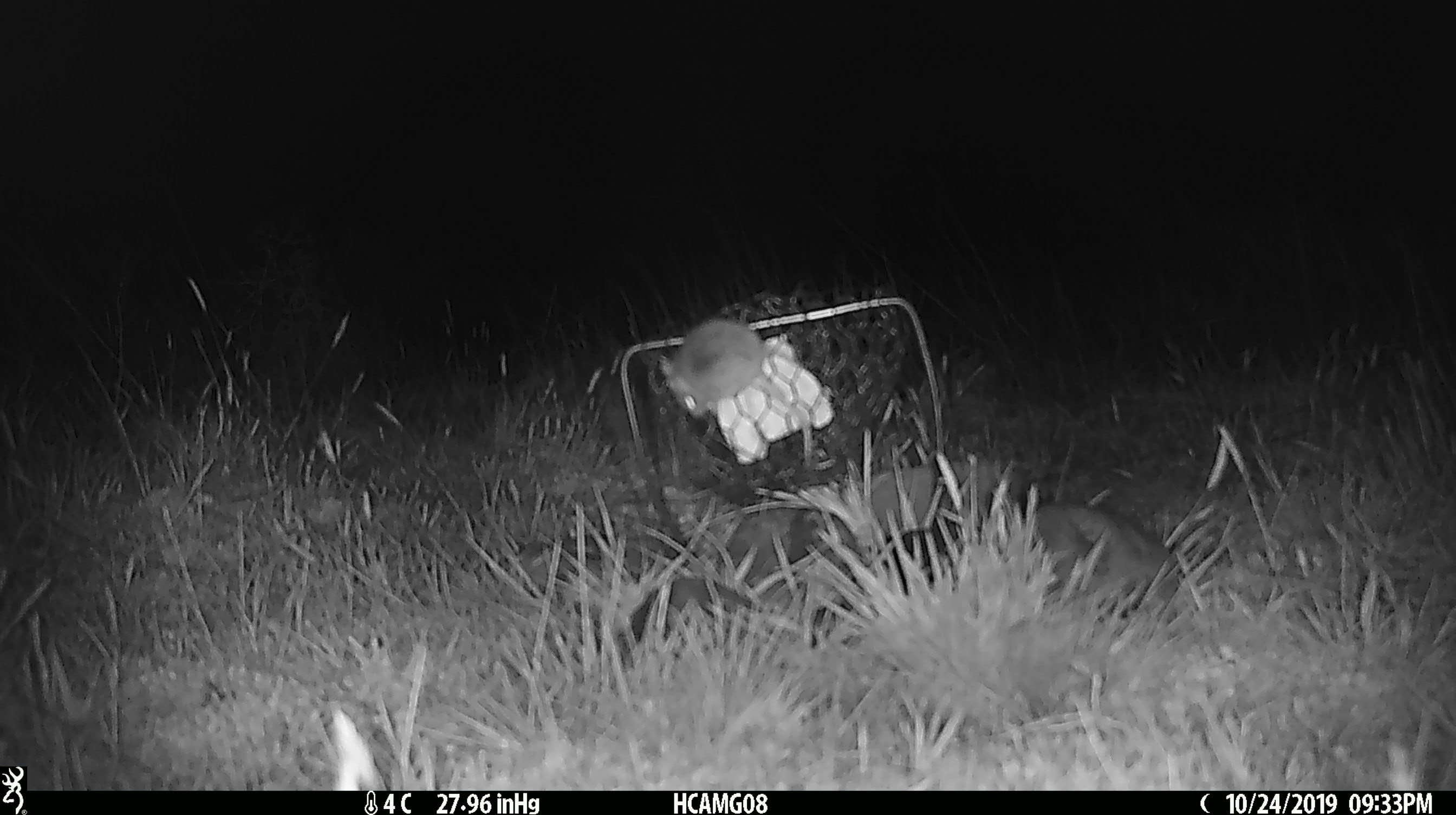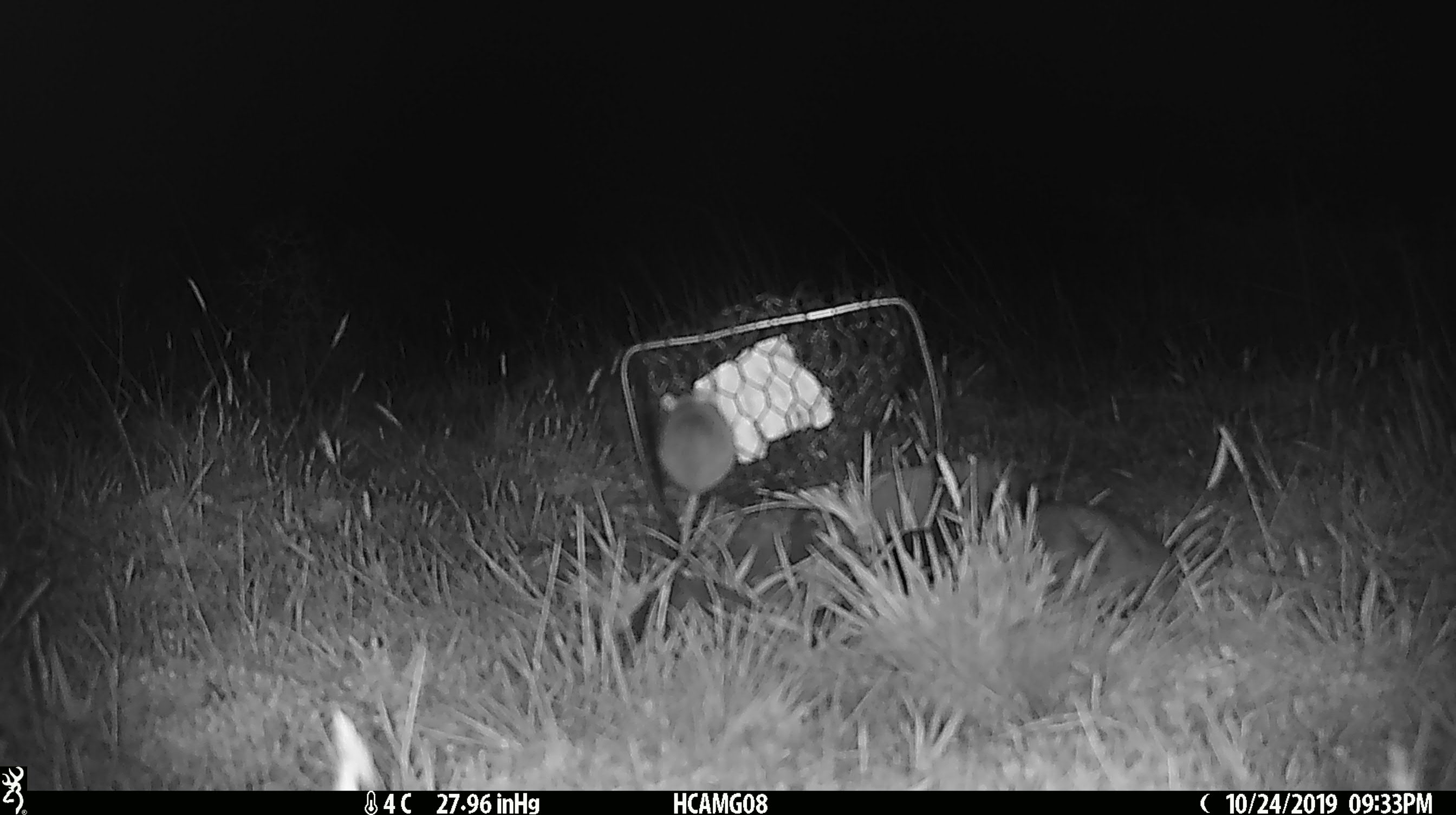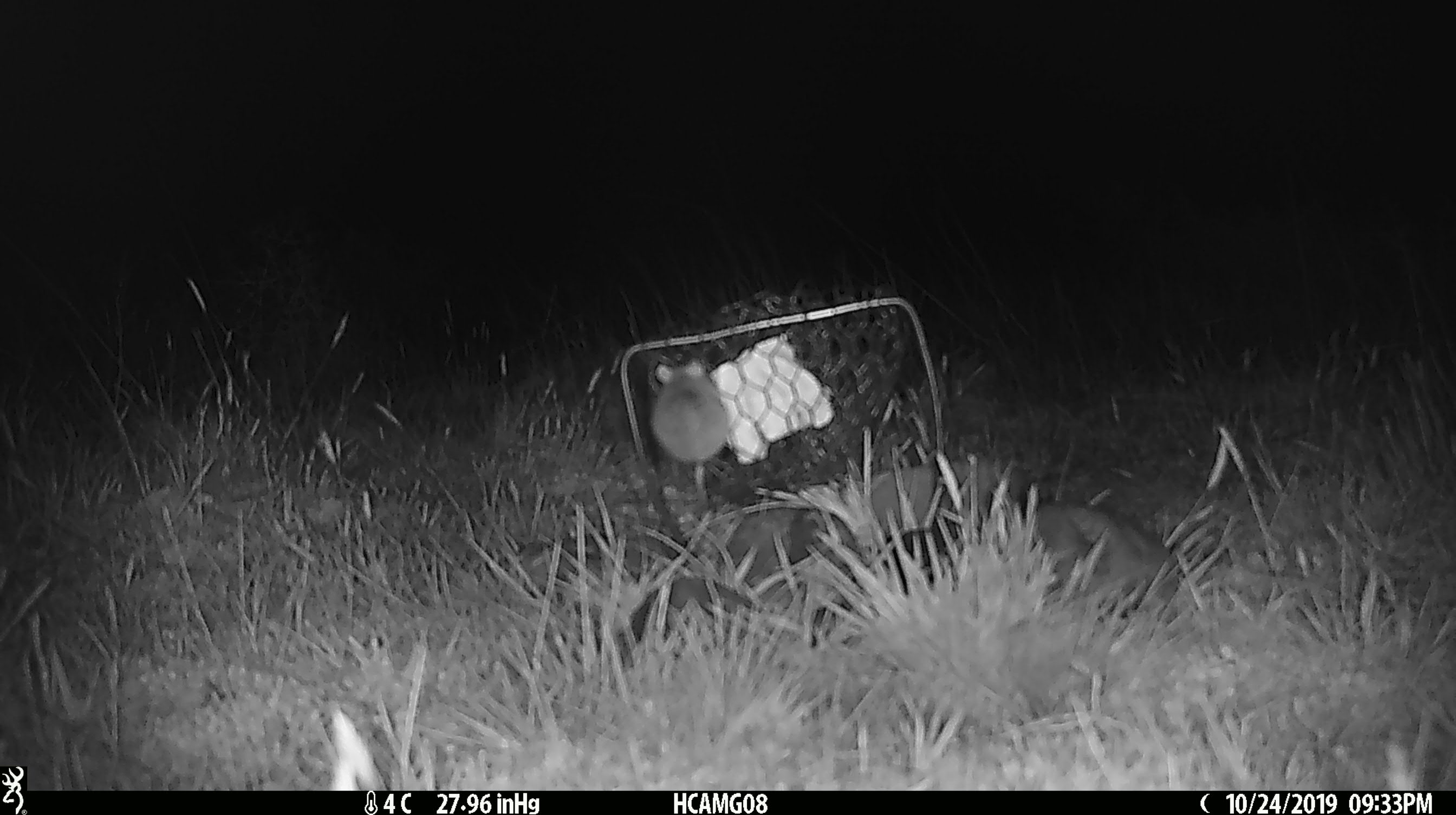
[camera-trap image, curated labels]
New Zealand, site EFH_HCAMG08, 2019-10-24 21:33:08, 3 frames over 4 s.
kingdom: Animalia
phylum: Chordata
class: Mammalia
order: Rodentia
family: Muridae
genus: Mus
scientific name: Mus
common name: mouse